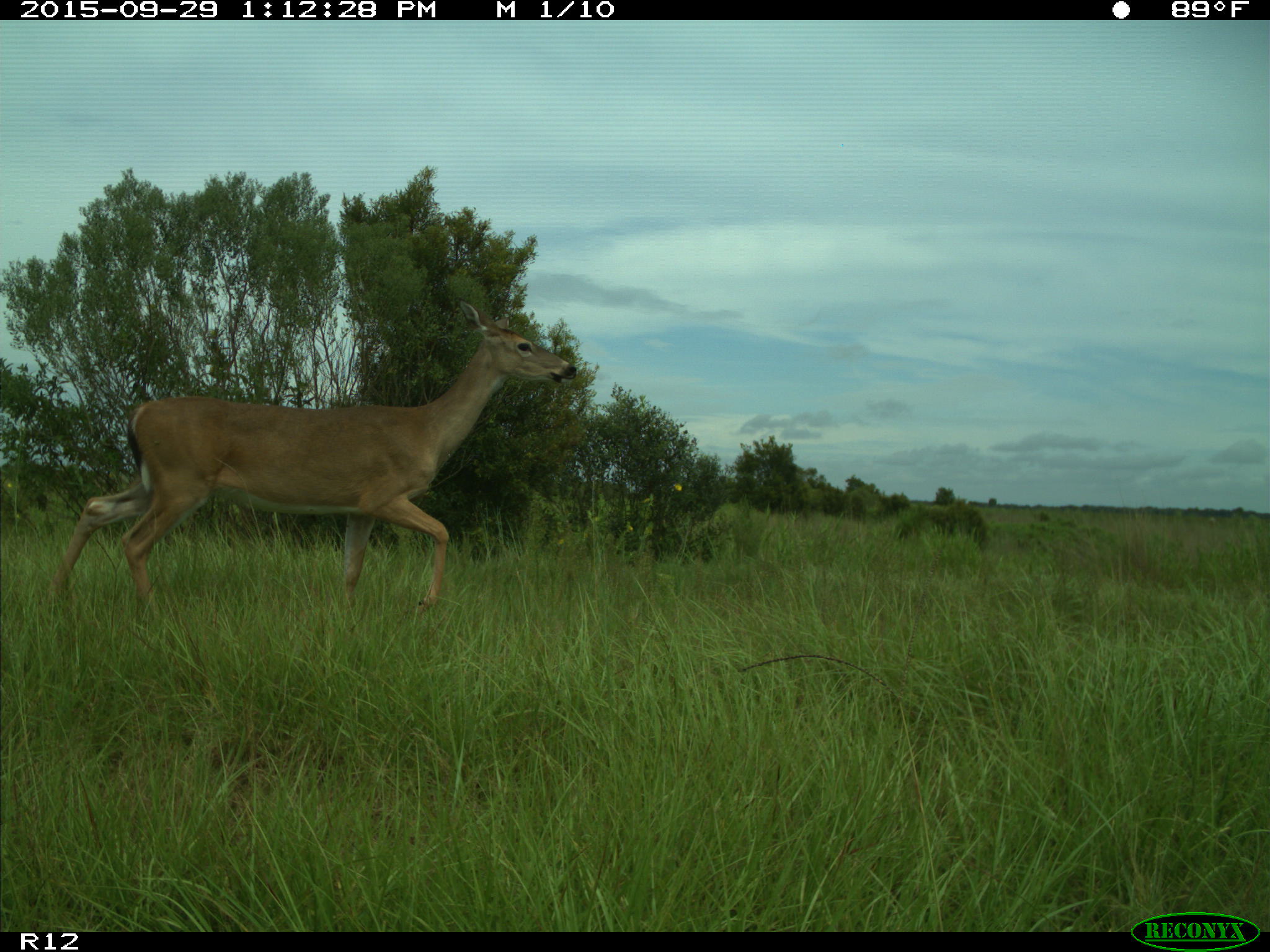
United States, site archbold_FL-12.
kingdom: Animalia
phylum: Chordata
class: Mammalia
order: Artiodactyla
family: Cervidae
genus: Odocoileus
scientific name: Odocoileus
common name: deer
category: unidentified deer